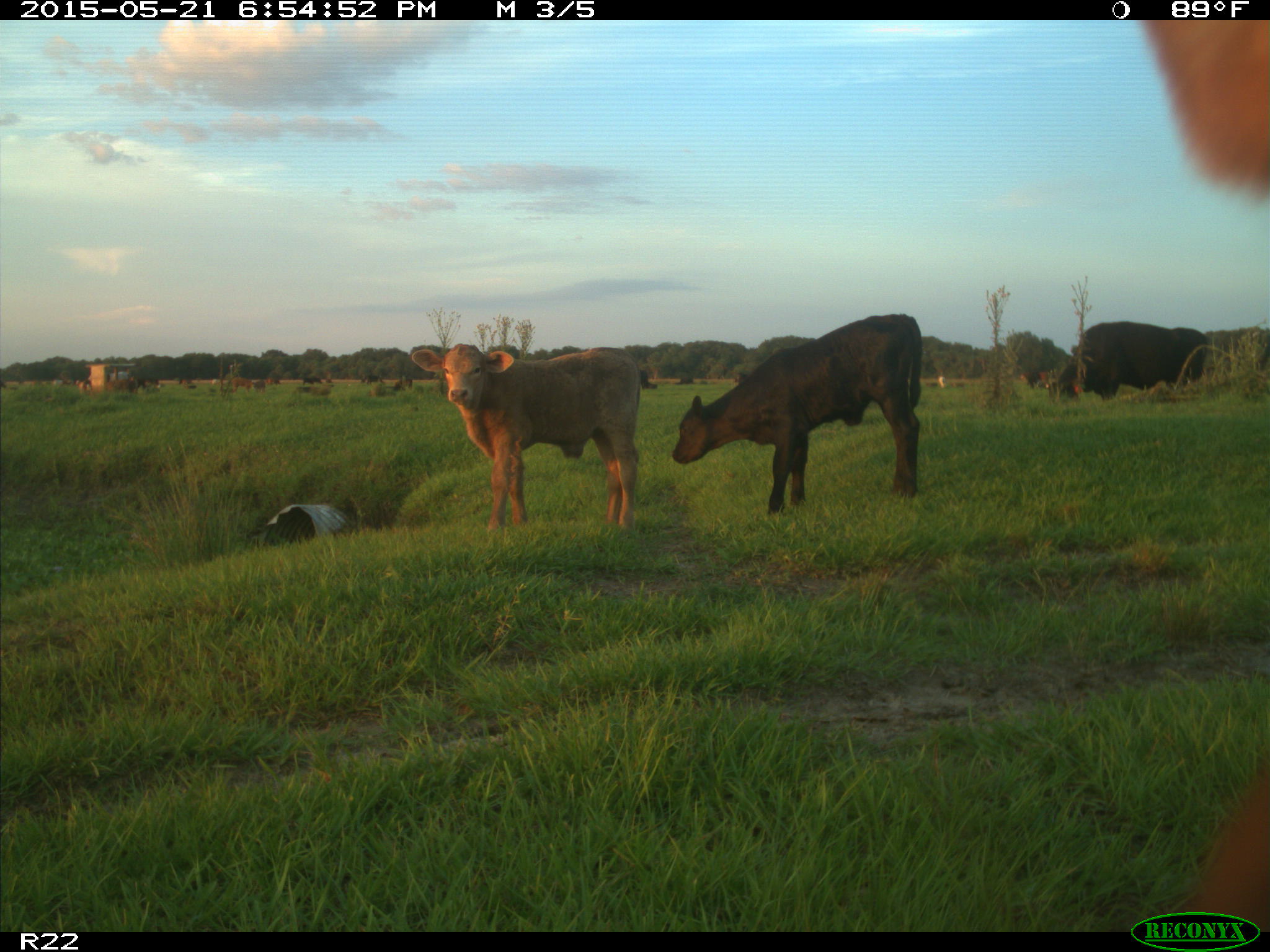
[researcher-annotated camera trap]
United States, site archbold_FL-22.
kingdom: Animalia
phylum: Chordata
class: Mammalia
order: Artiodactyla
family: Bovidae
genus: Bos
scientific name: Bos taurus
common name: domestic cow